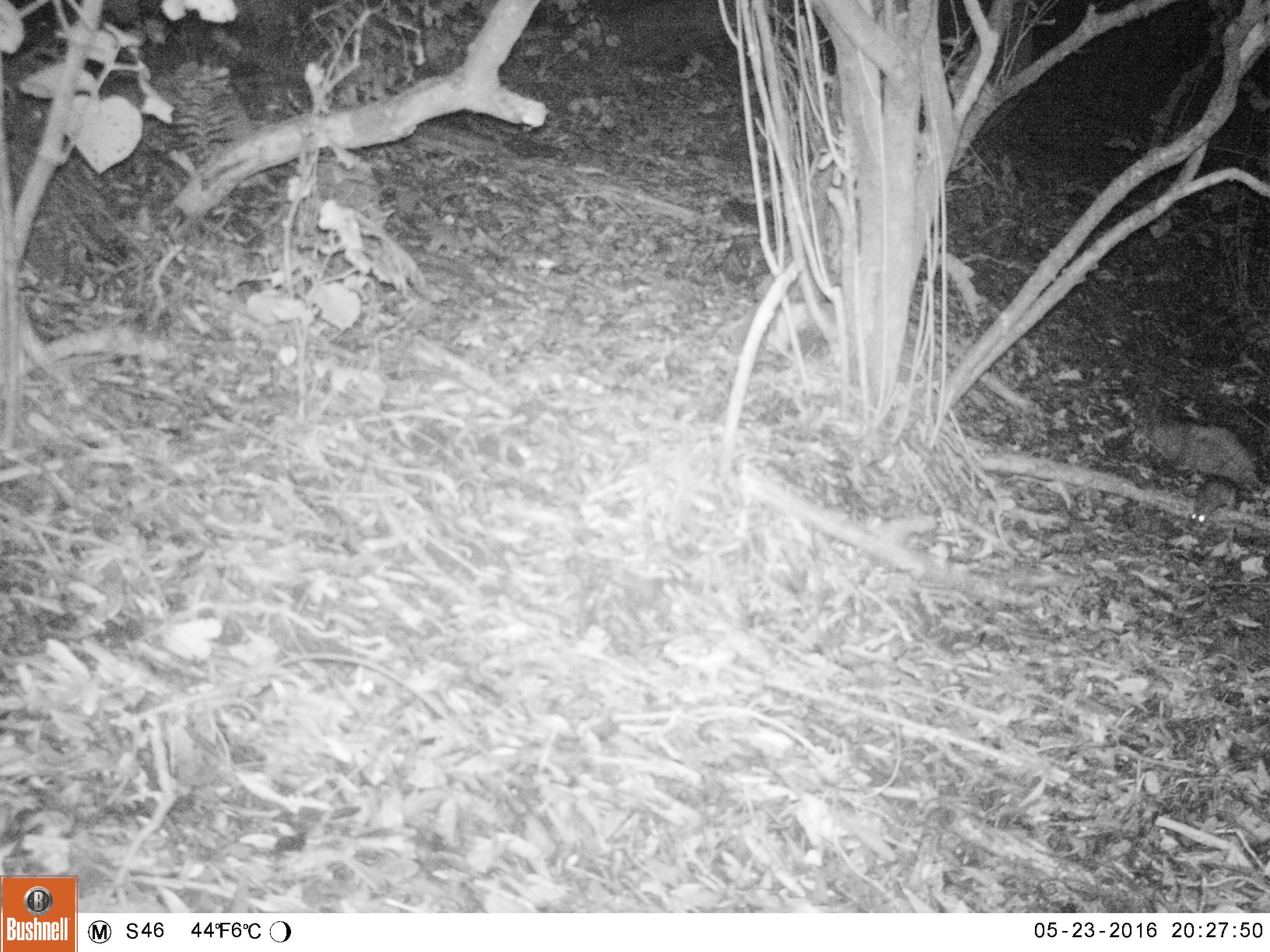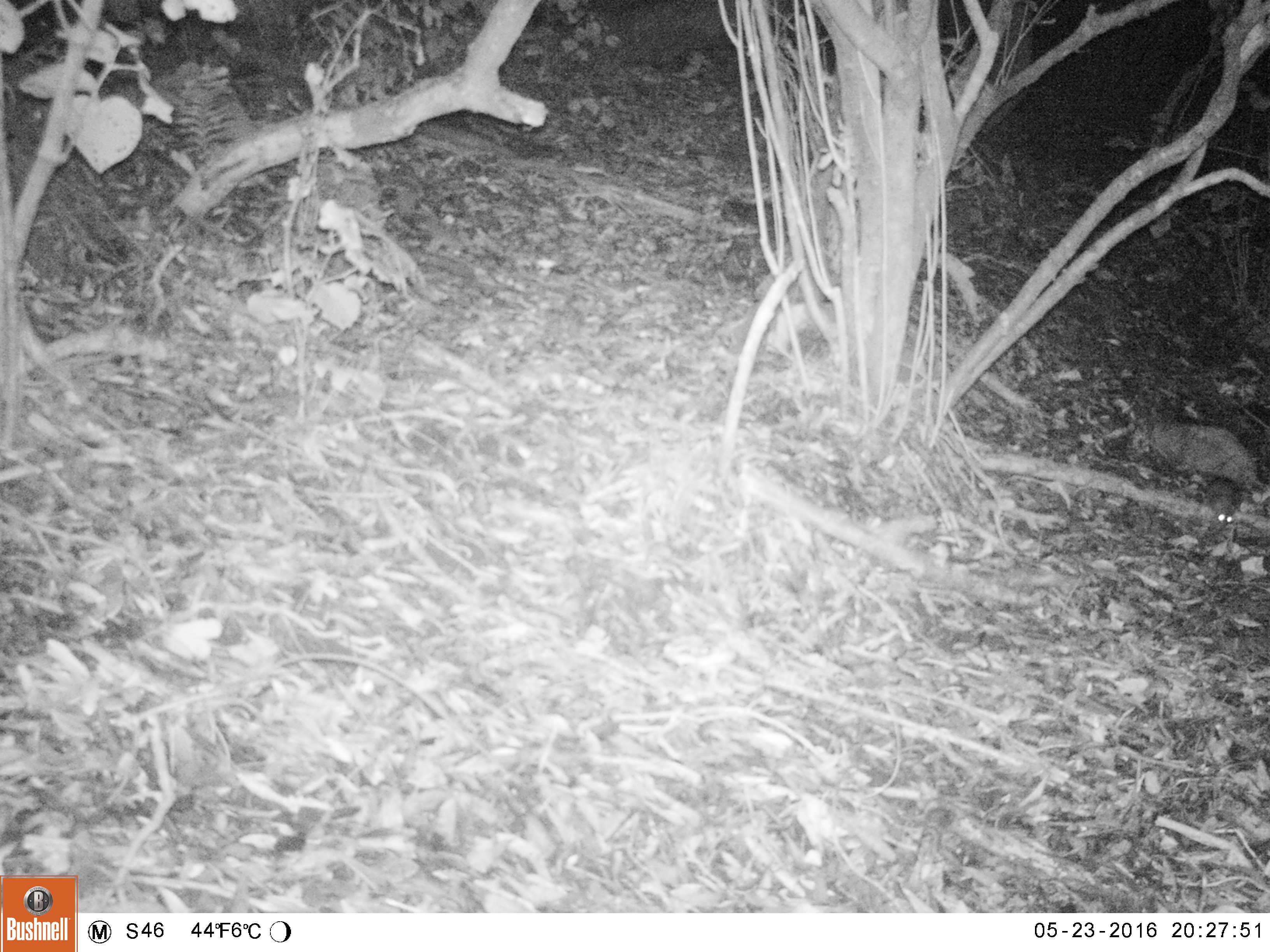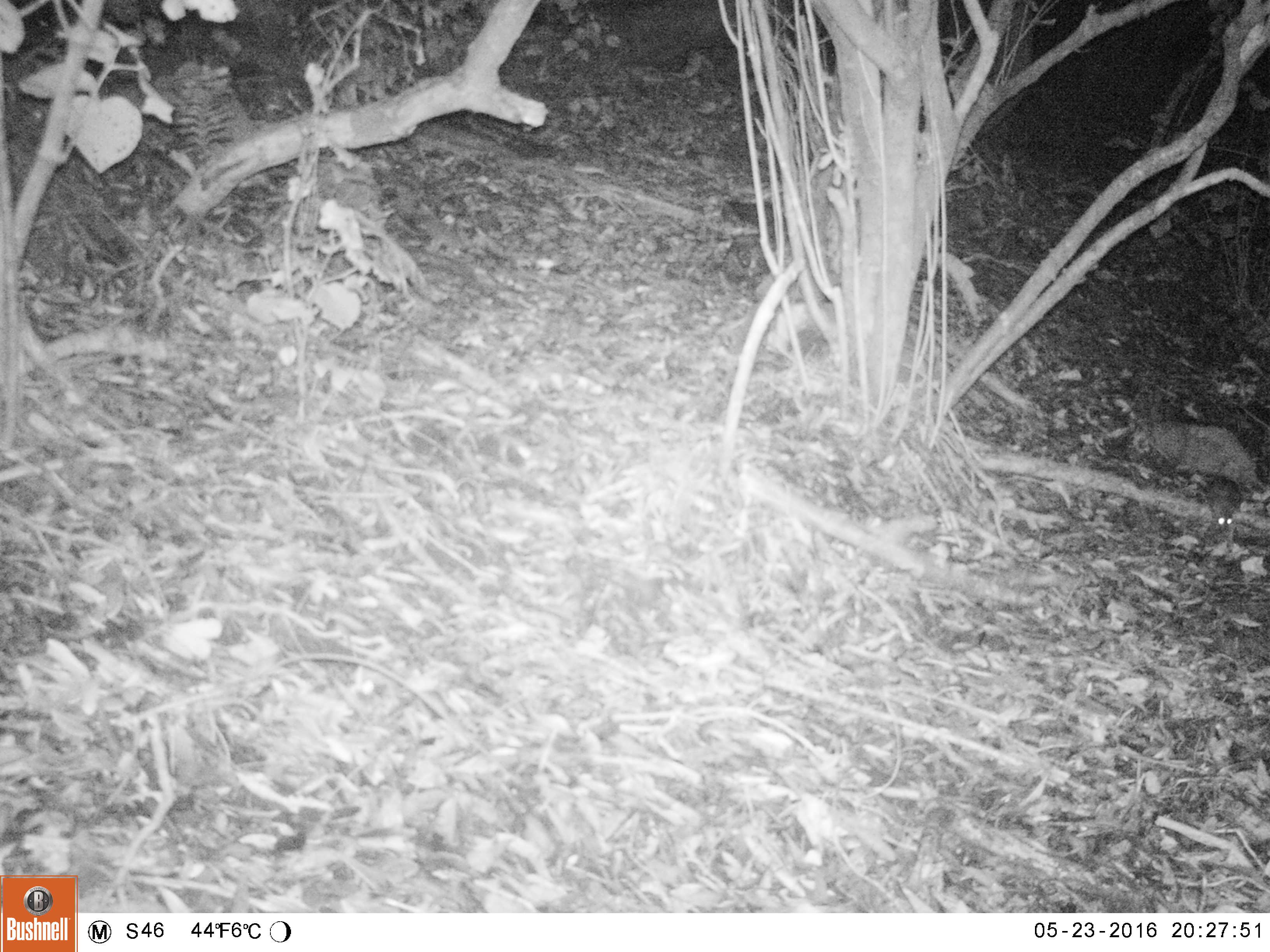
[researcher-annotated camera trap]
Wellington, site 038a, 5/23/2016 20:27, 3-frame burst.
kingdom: Animalia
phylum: Chordata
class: Mammalia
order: Rodentia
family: Muridae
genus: Rattus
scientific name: Rattus rattus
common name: ship rat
Ship rat (Rattus rattus).